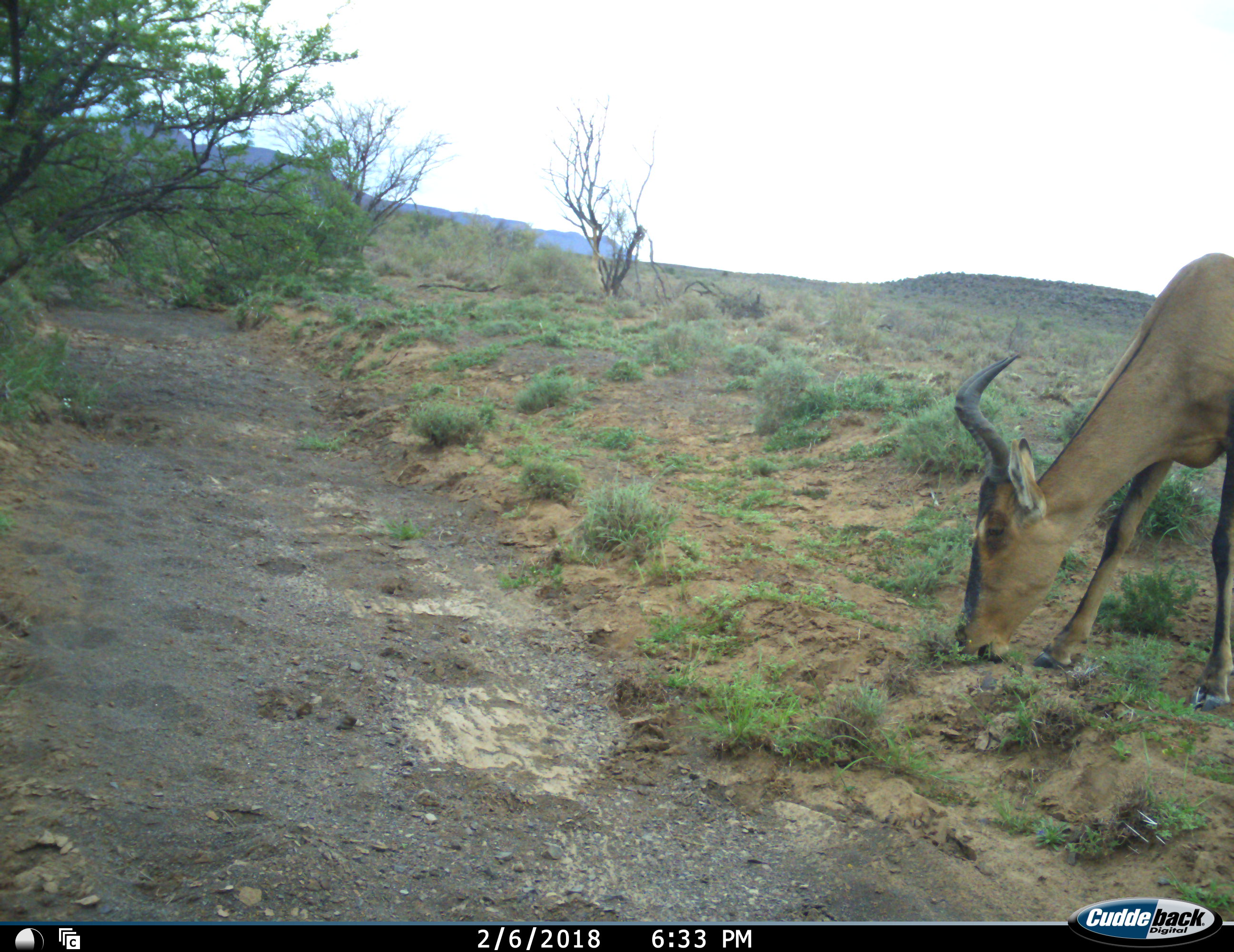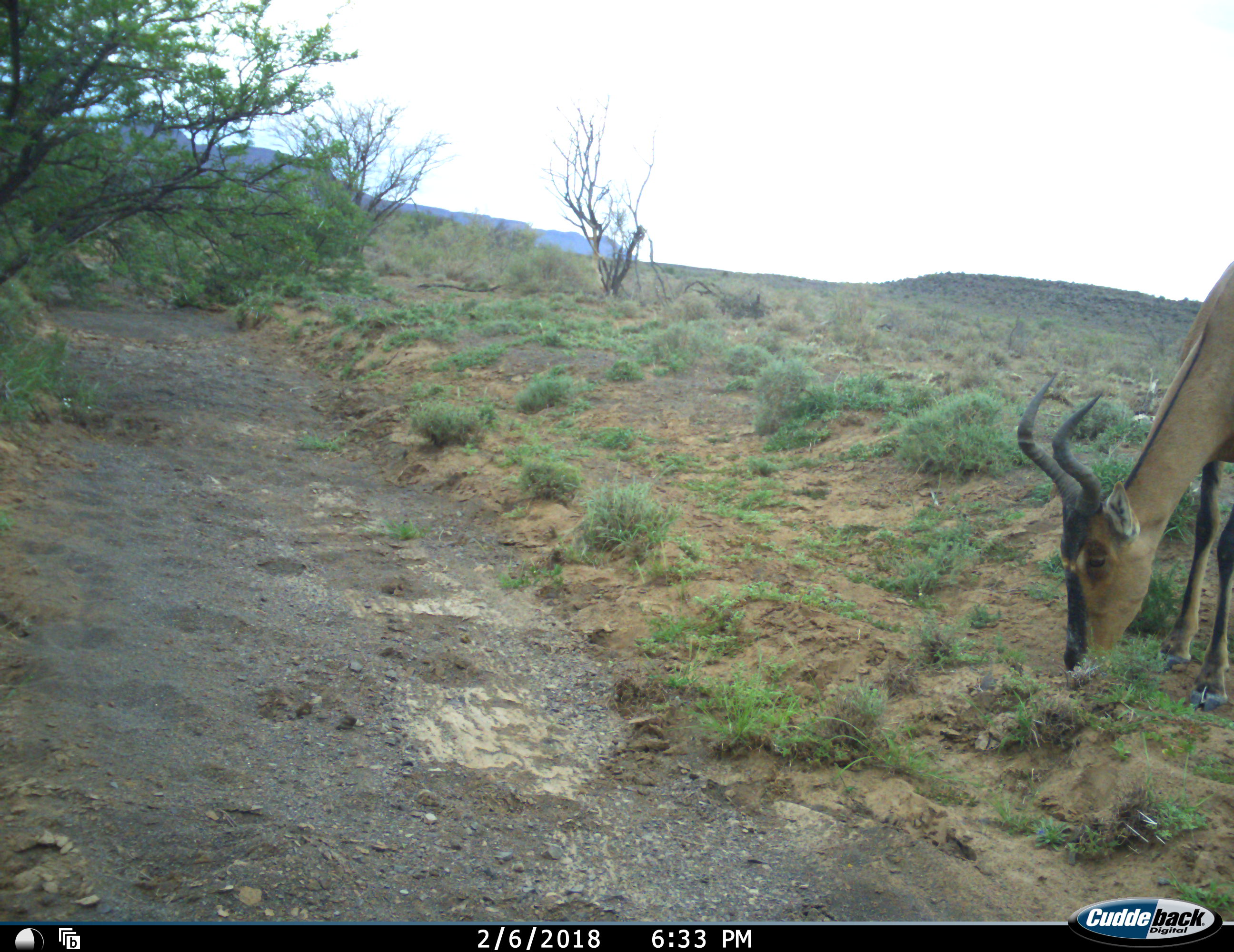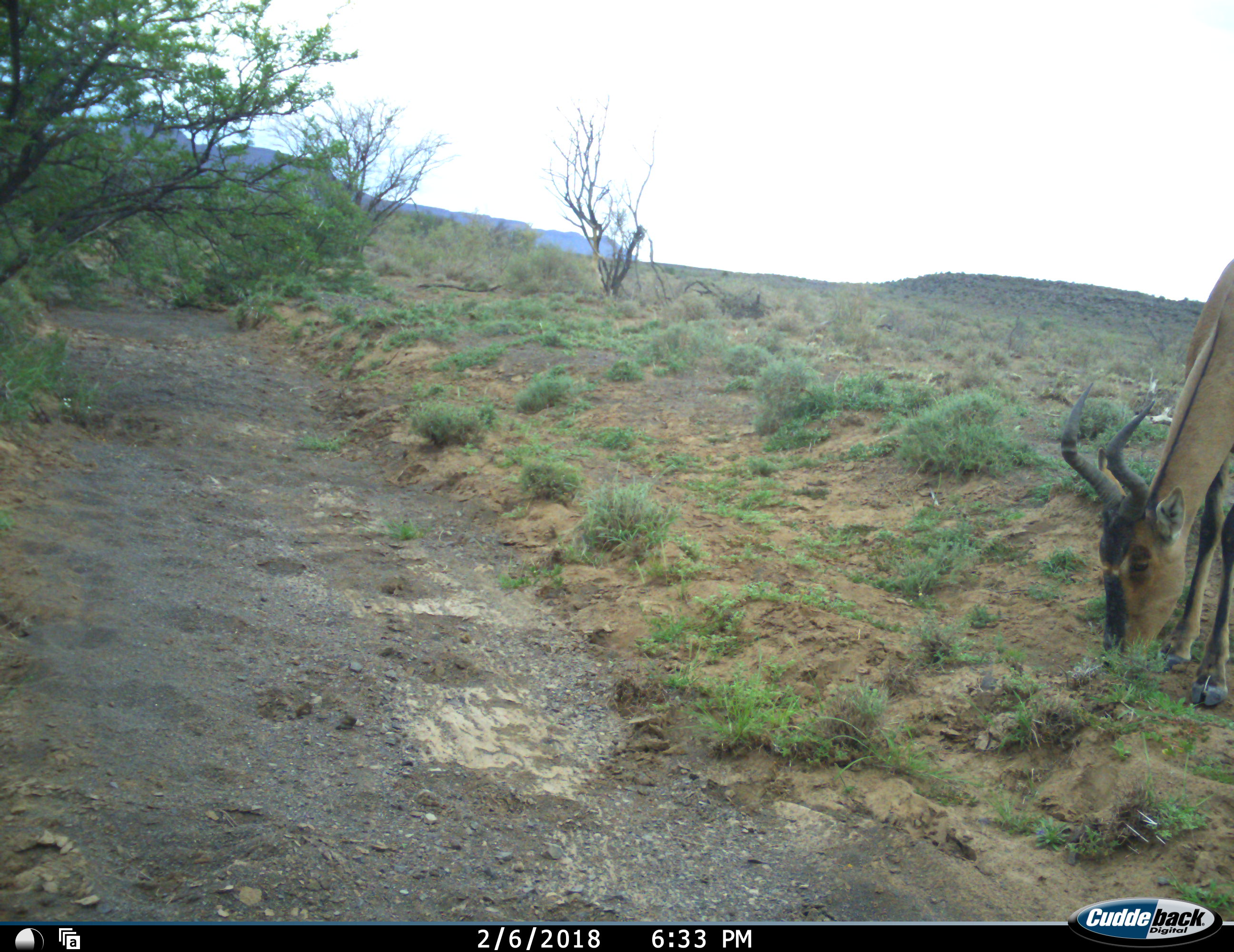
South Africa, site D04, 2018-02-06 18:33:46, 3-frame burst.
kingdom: Animalia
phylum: Chordata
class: Mammalia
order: Artiodactyla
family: Bovidae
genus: Alcelaphus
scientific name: Alcelaphus buselaphus caama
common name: red hartebeest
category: hartebeestred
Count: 1.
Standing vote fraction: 20%.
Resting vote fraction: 0%.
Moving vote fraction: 20%.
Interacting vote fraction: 0%.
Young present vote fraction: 0%.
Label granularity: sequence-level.